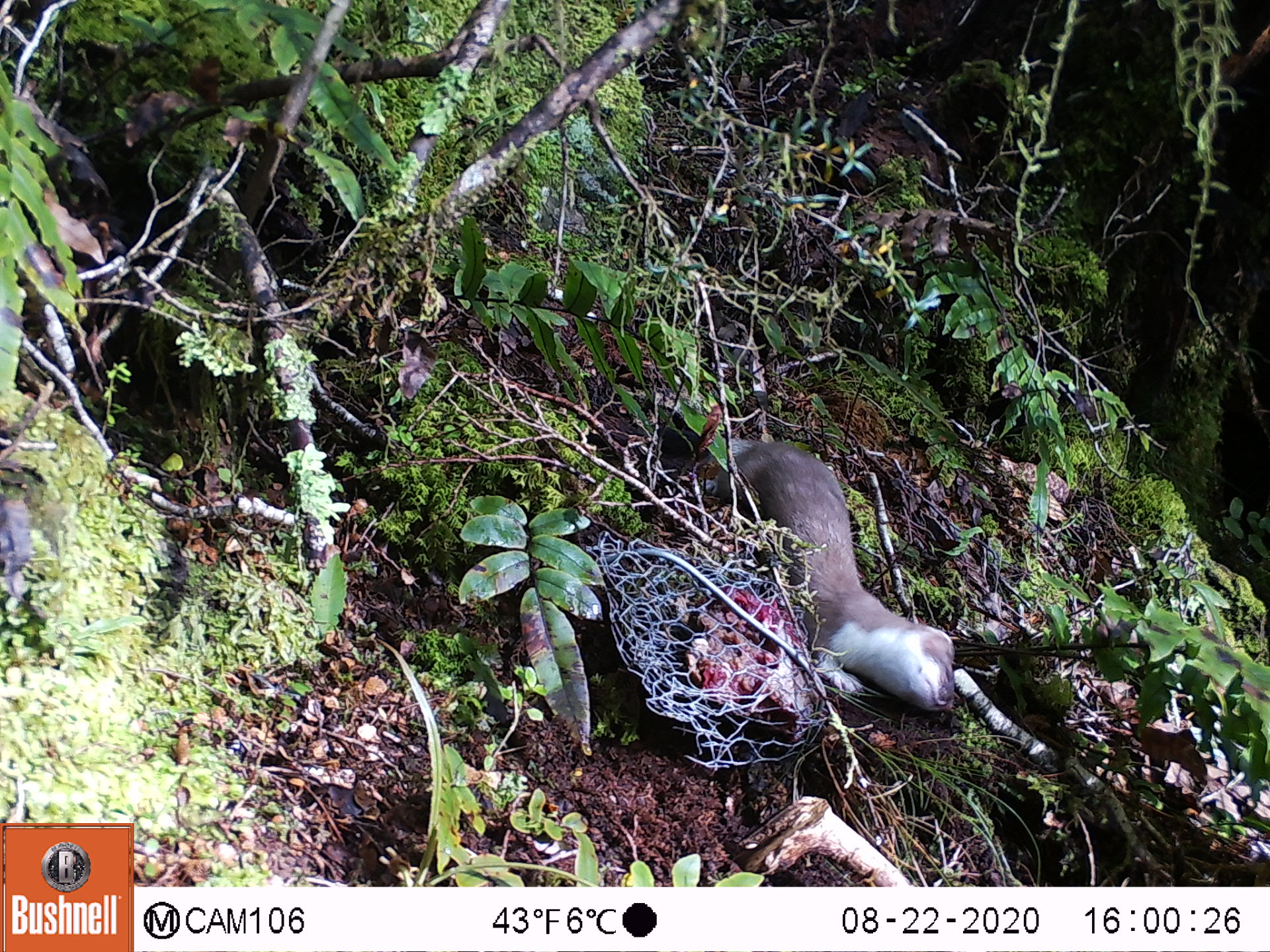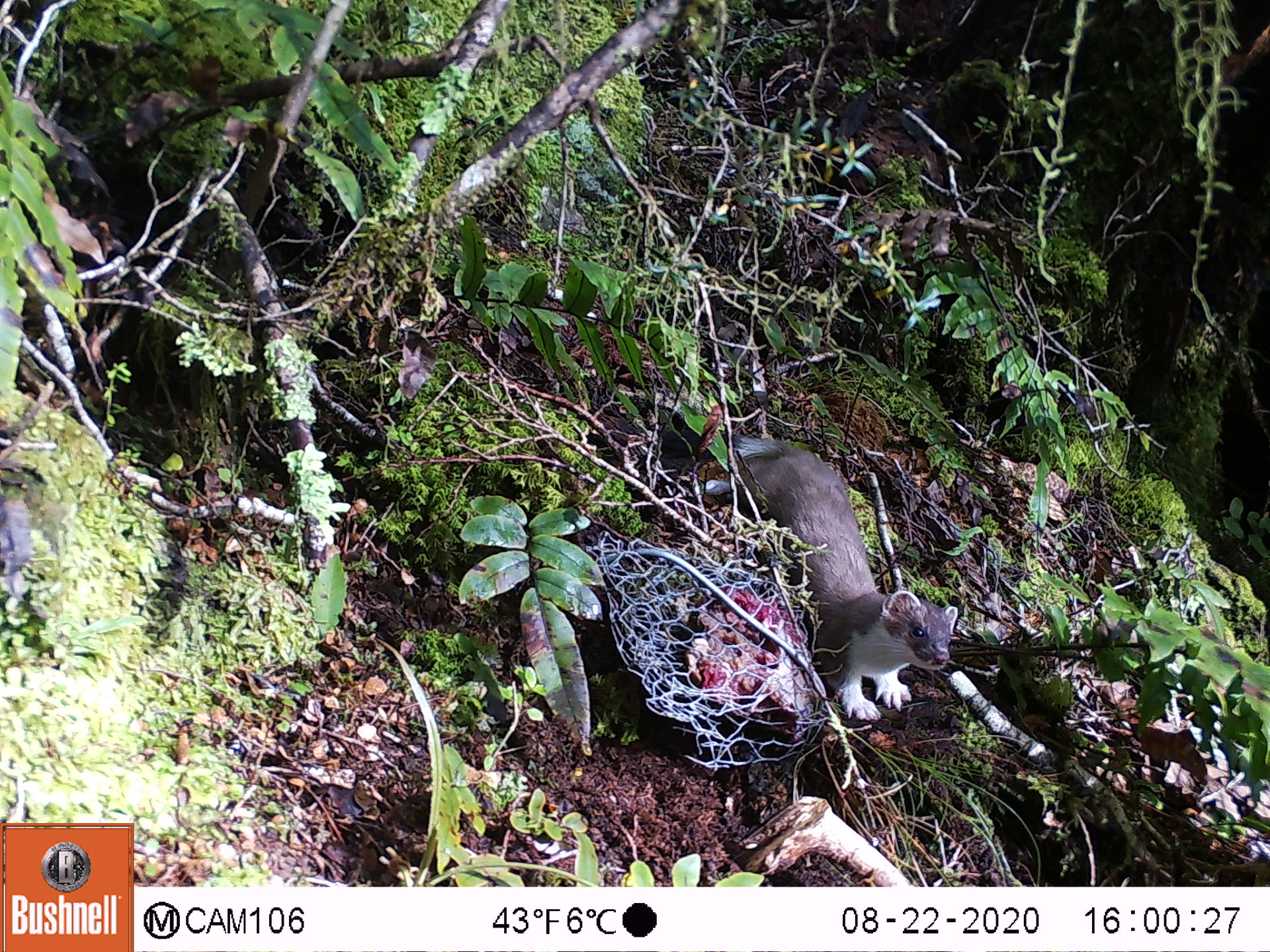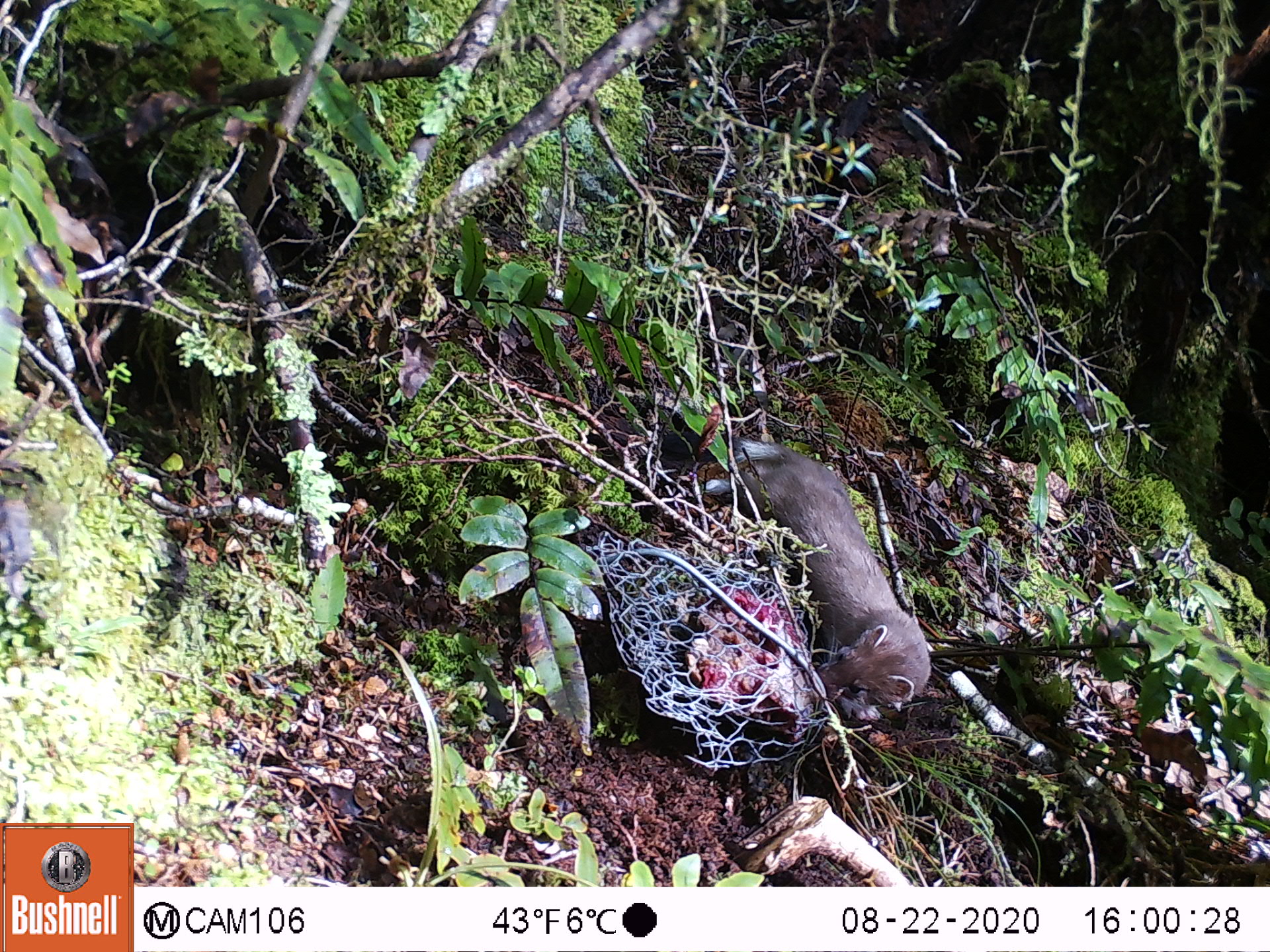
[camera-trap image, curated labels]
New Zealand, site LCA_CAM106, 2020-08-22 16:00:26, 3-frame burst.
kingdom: Animalia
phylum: Chordata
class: Mammalia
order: Carnivora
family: Mustelidae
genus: Mustela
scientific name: Mustela erminea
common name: stoat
Stoat (Mustela erminea).